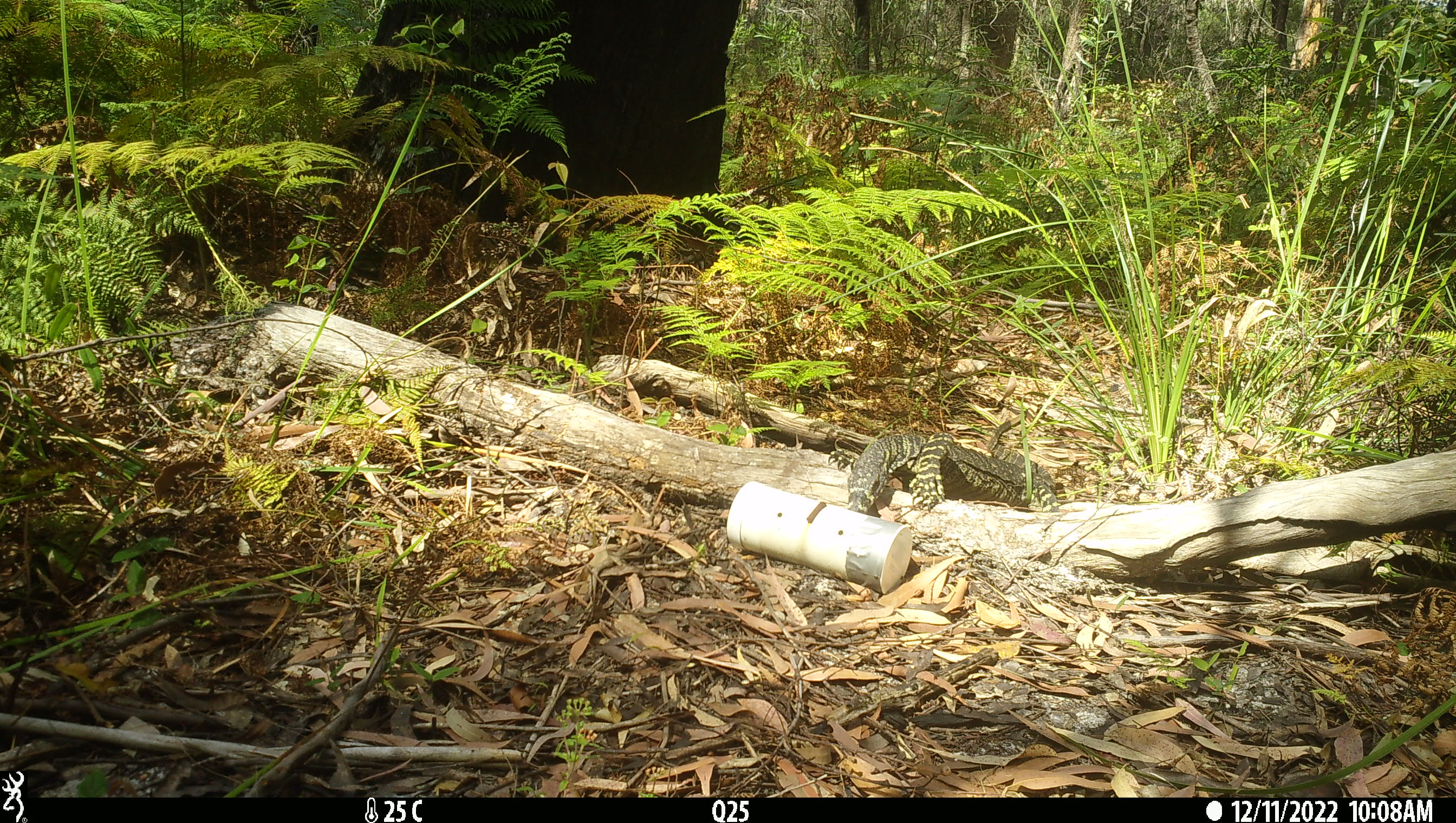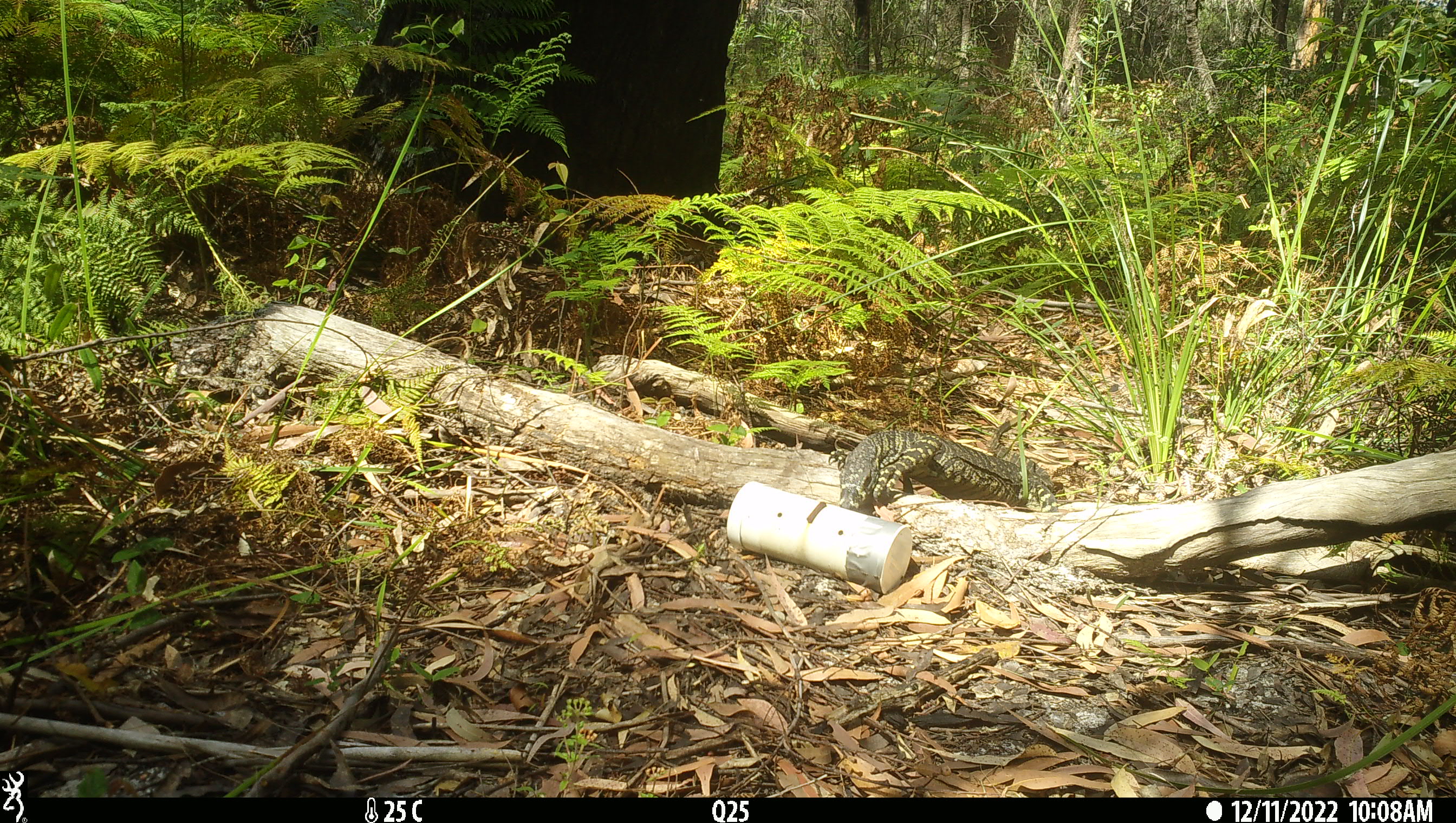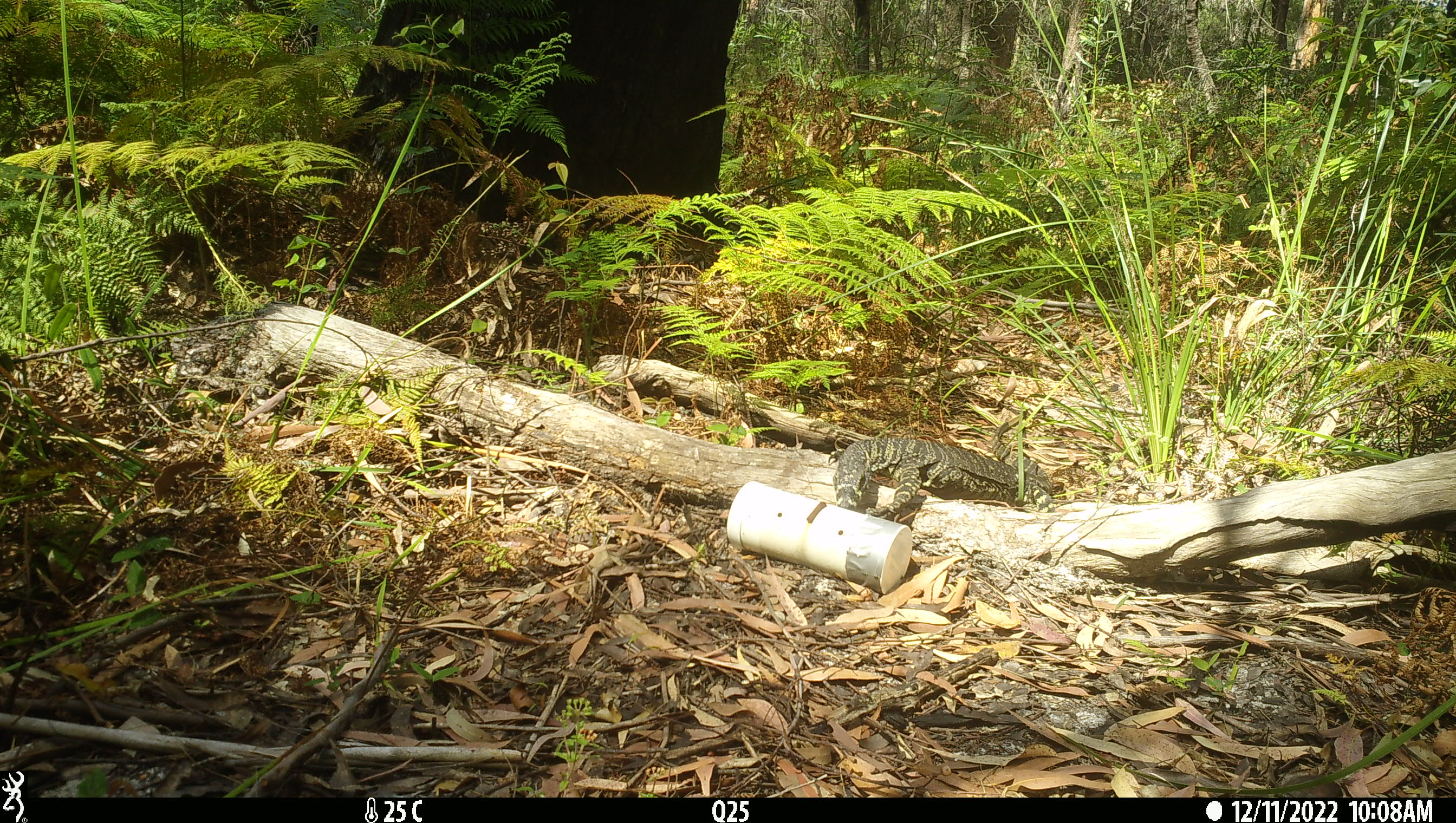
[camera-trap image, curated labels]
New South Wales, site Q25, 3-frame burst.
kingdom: Animalia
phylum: Chordata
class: Reptilia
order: Squamata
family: Varanidae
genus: Varanus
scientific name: Varanus varius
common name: lace monitor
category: goanna